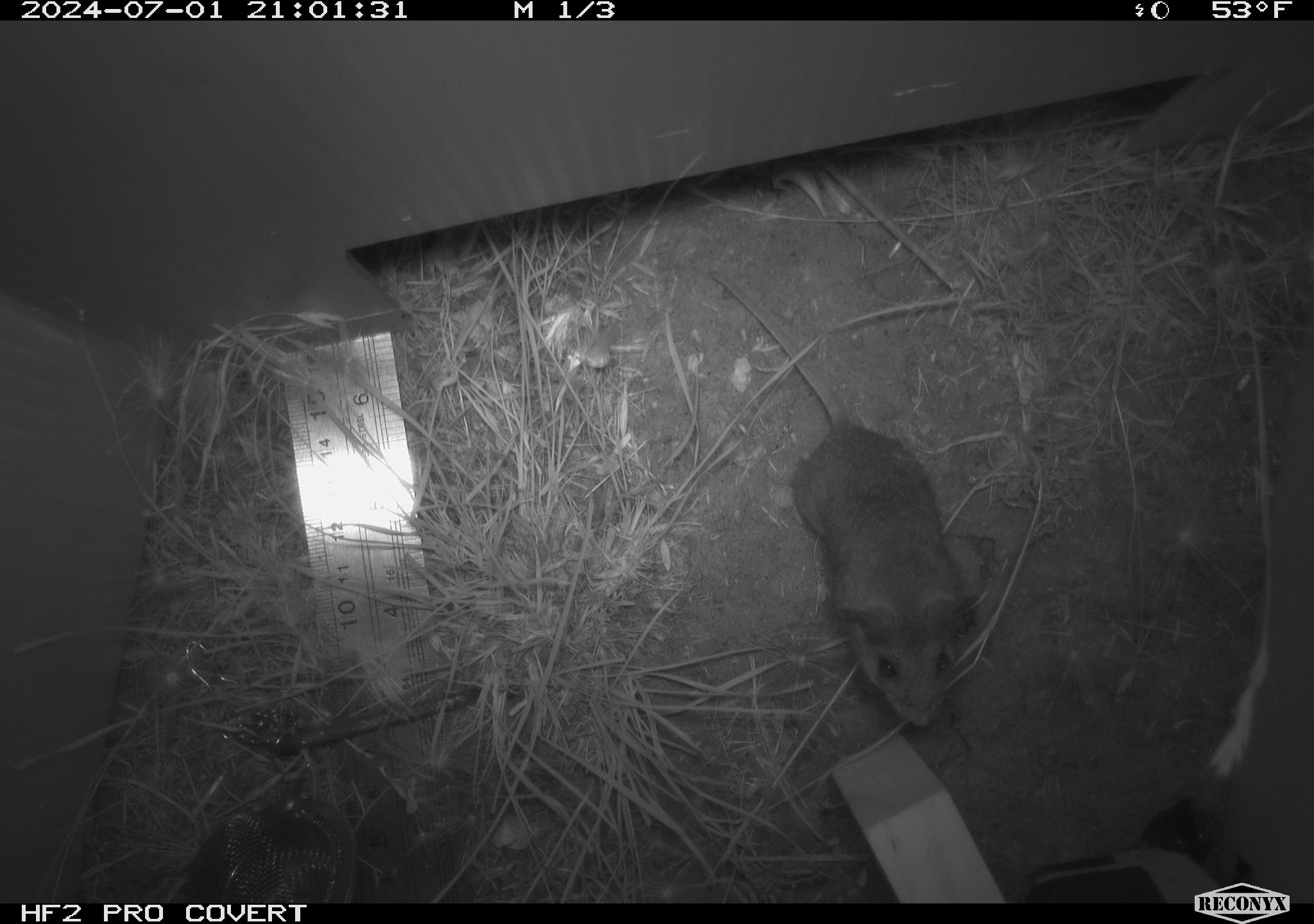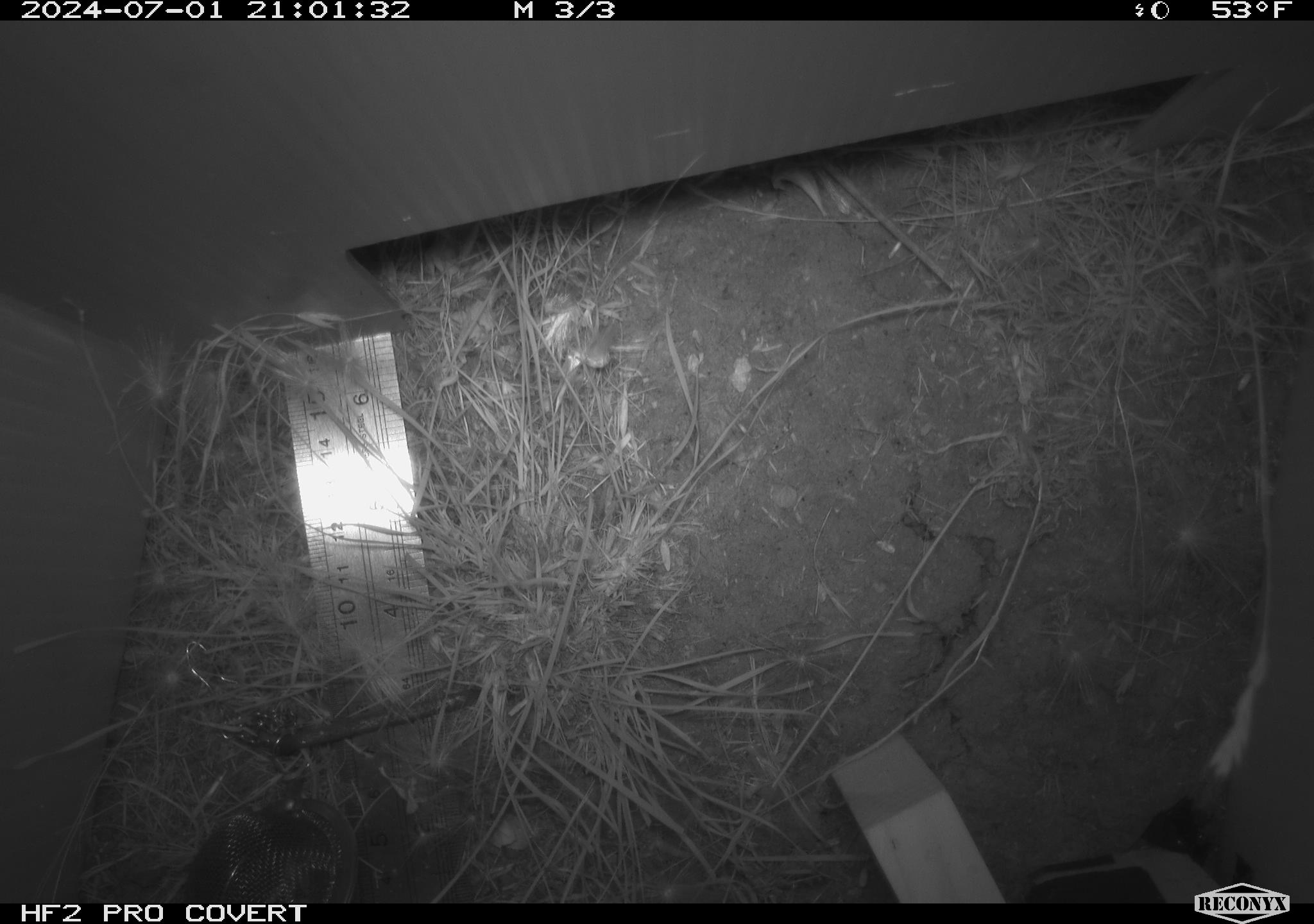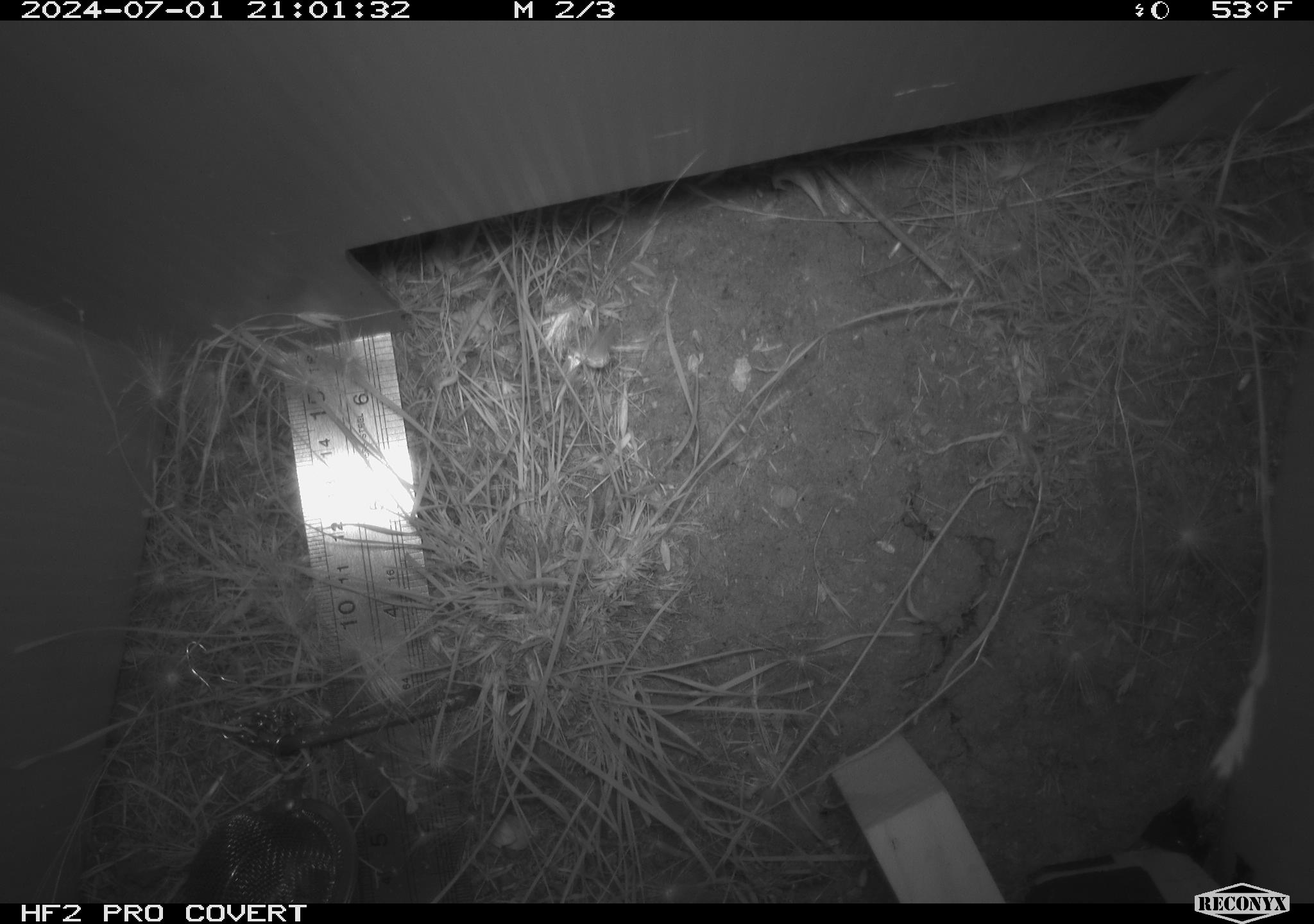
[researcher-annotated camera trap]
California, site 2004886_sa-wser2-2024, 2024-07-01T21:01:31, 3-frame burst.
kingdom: Animalia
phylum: Chordata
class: Mammalia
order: Rodentia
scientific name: Rodentia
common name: mouse species